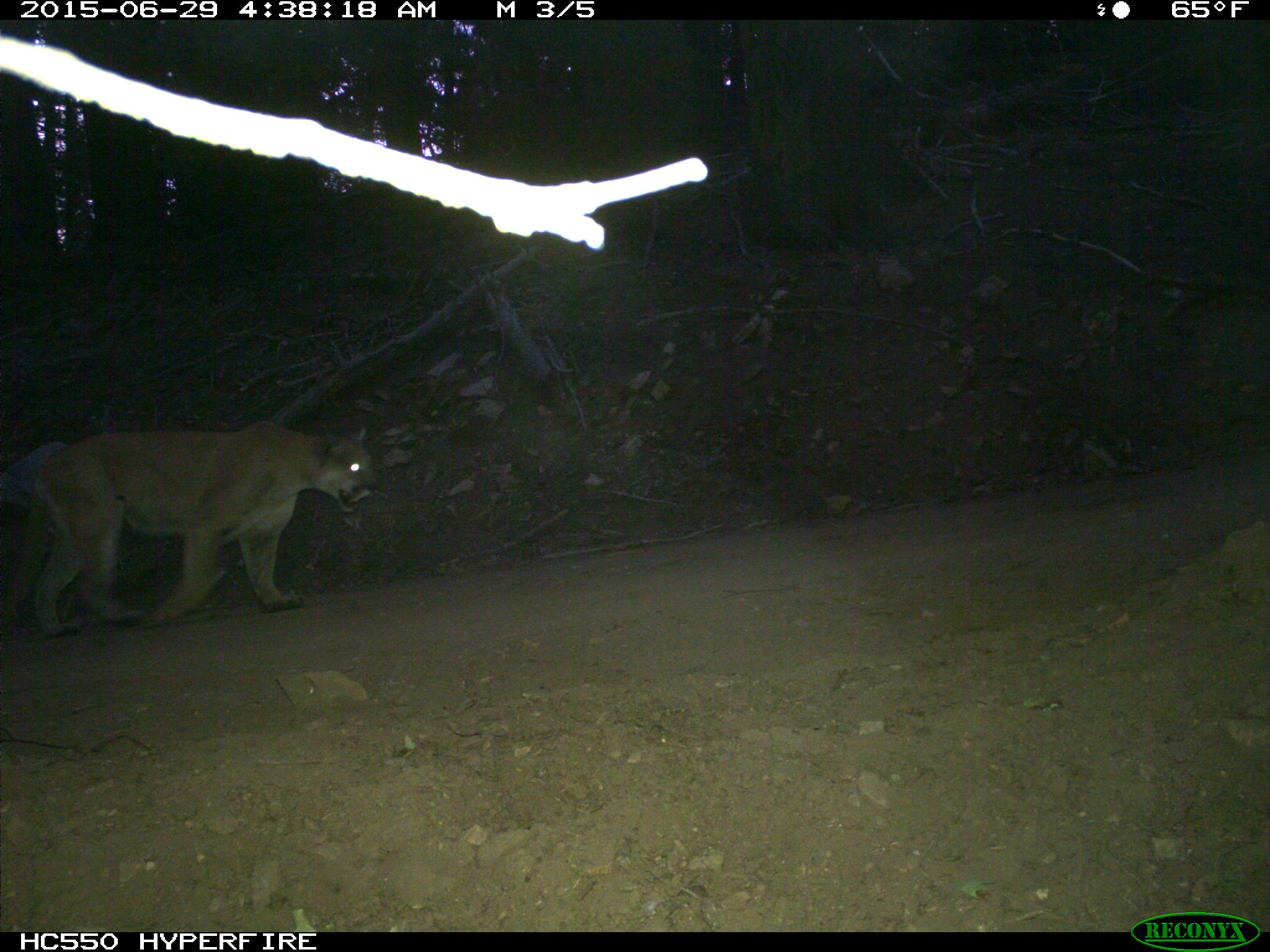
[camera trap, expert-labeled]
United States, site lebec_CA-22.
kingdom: Animalia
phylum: Chordata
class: Mammalia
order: Carnivora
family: Felidae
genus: Puma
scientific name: Puma concolor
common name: mountain lion